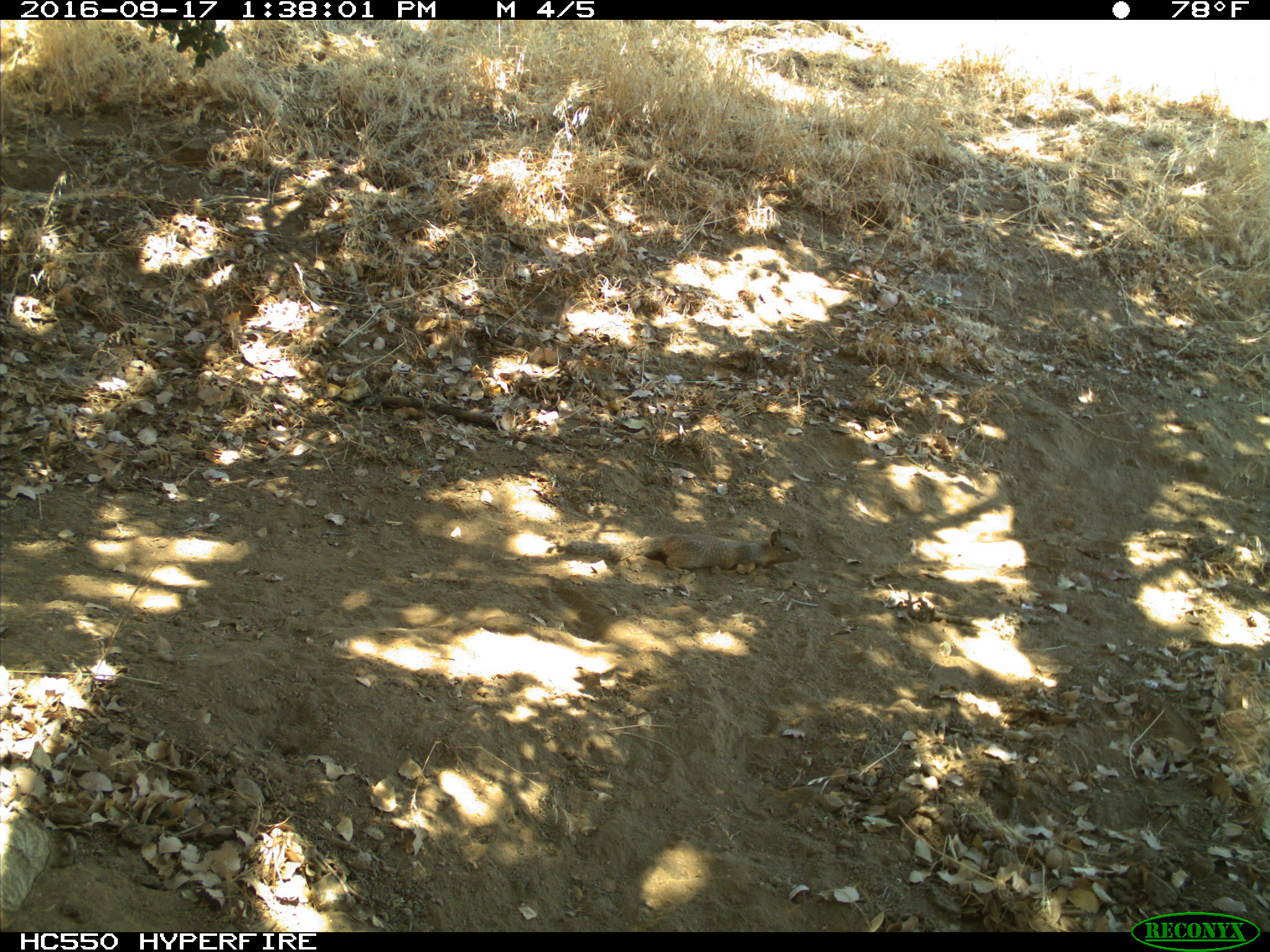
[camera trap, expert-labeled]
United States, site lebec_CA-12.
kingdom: Animalia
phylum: Chordata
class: Mammalia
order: Rodentia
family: Sciuridae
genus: Otospermophilus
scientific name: Otospermophilus beecheyi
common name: california ground squirrel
Otospermophilus beecheyi (california ground squirrel).